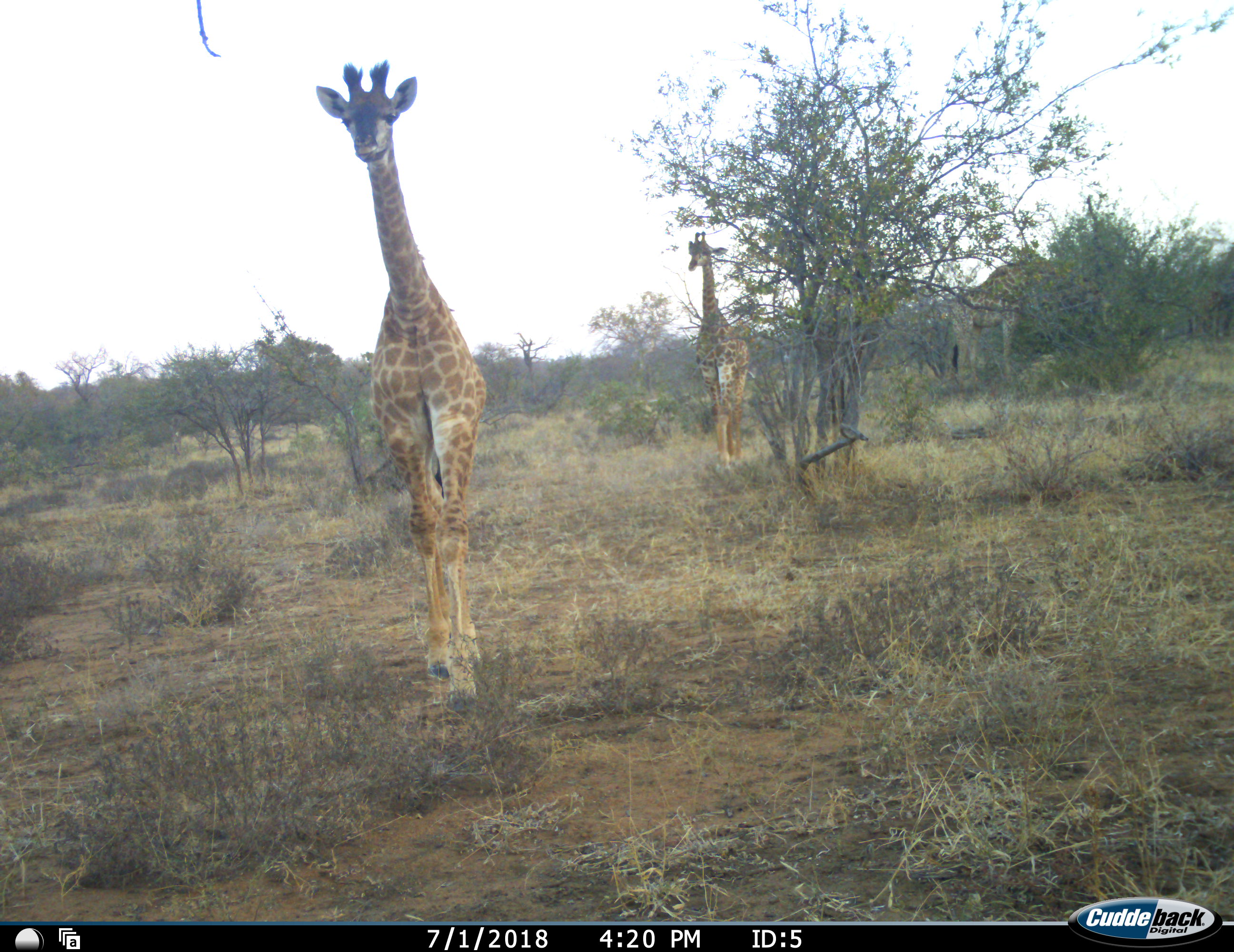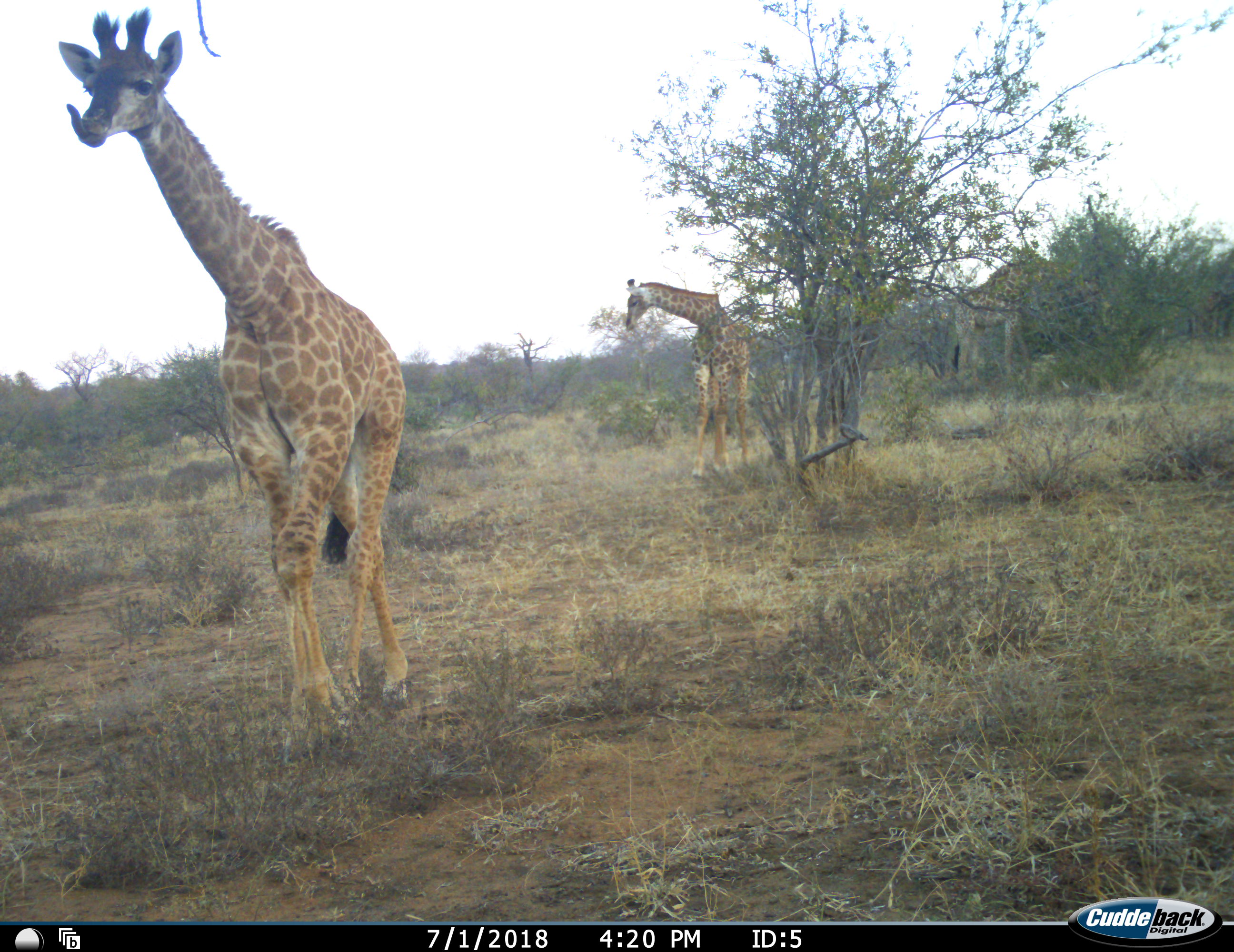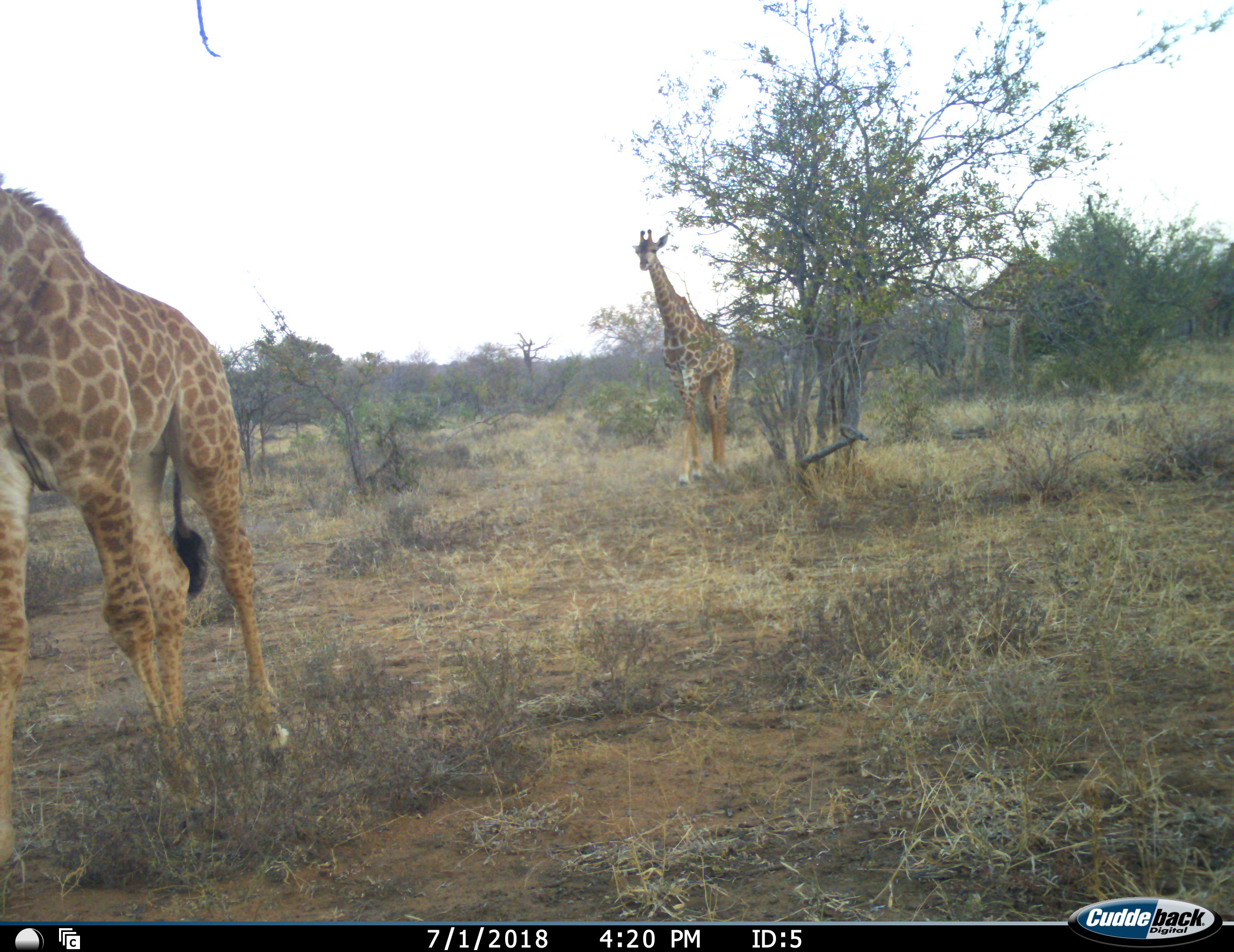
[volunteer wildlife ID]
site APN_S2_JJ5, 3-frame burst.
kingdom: Animalia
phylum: Chordata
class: Mammalia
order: Artiodactyla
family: Giraffidae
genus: Giraffa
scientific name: Giraffa camelopardalis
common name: giraffe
Giraffe (Giraffa camelopardalis), count 3. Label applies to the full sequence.